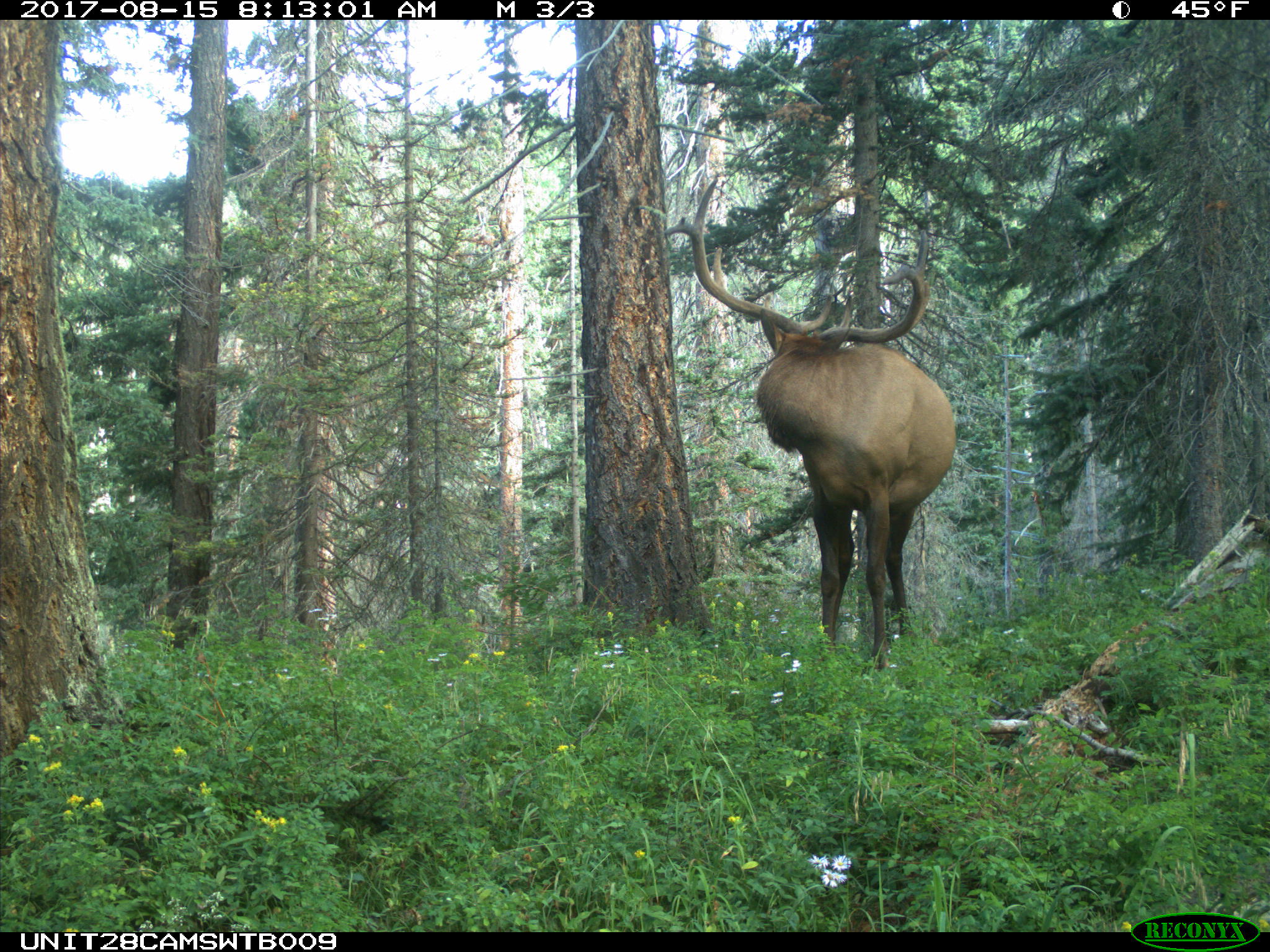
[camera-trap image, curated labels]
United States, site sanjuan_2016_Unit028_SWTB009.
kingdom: Animalia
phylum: Chordata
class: Mammalia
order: Artiodactyla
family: Cervidae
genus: Cervus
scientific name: Cervus elaphus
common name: red deer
Cervus elaphus (red deer).